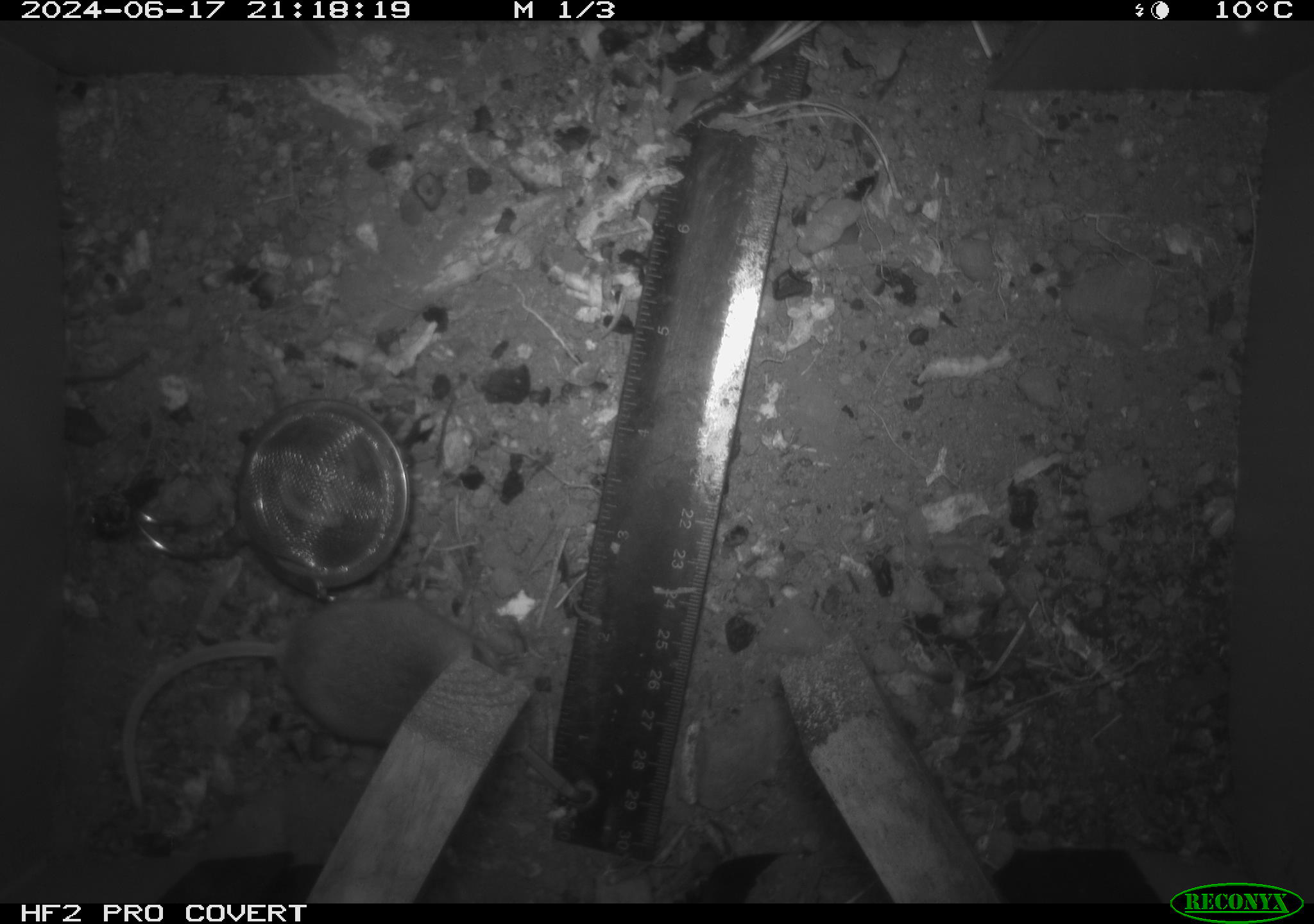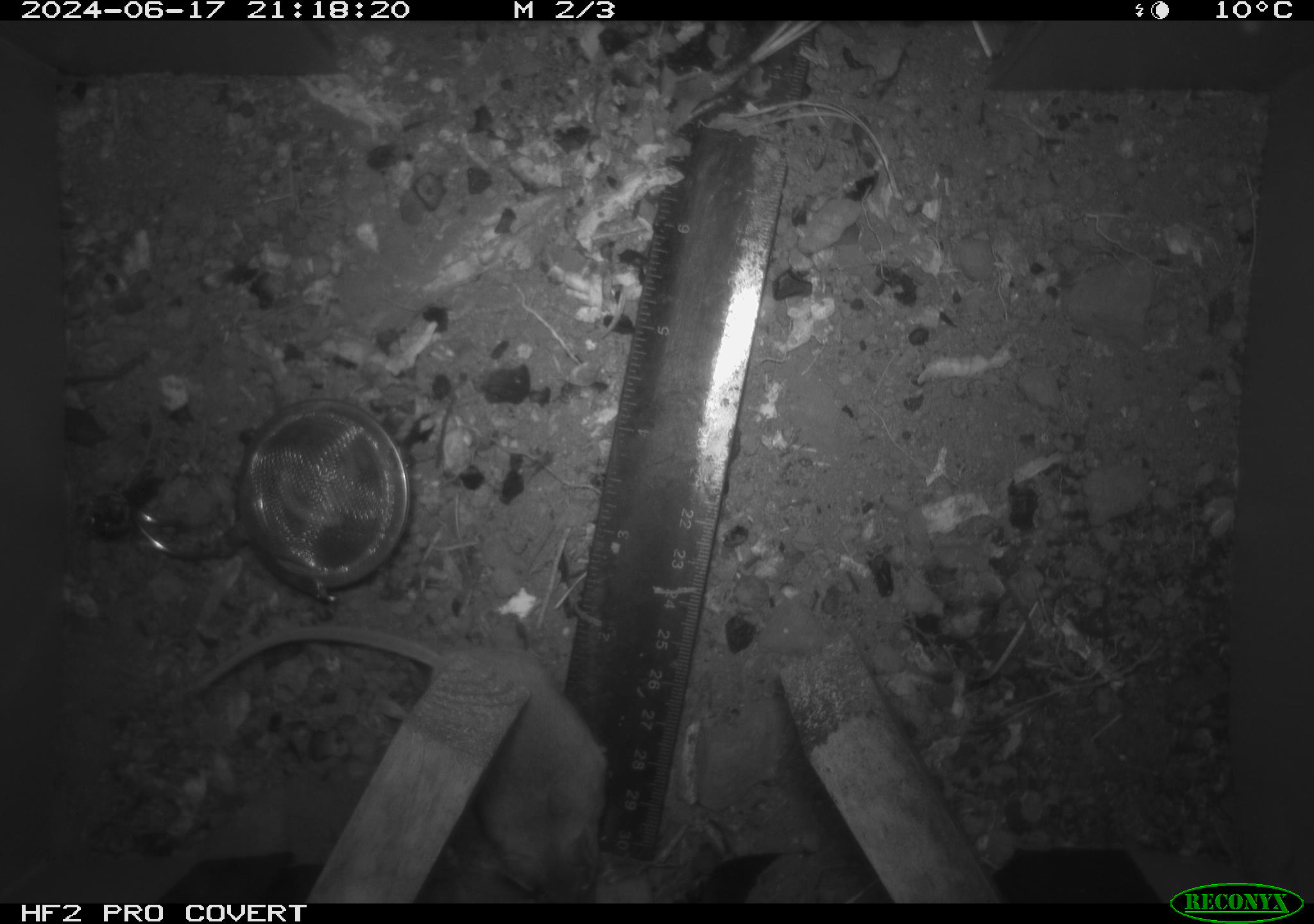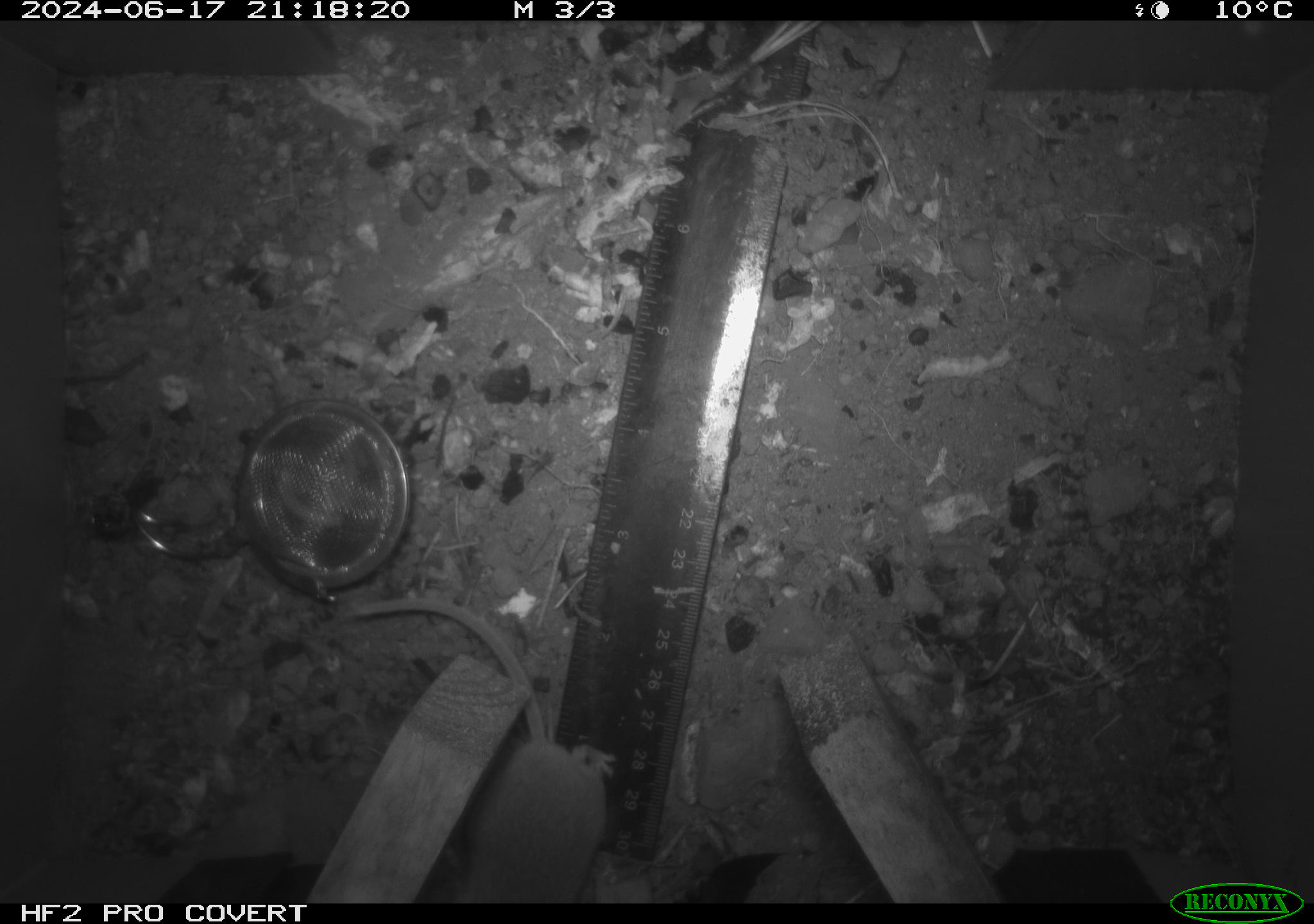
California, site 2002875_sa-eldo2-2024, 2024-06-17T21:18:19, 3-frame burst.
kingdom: Animalia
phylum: Chordata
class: Mammalia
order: Rodentia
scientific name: Rodentia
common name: mouse species